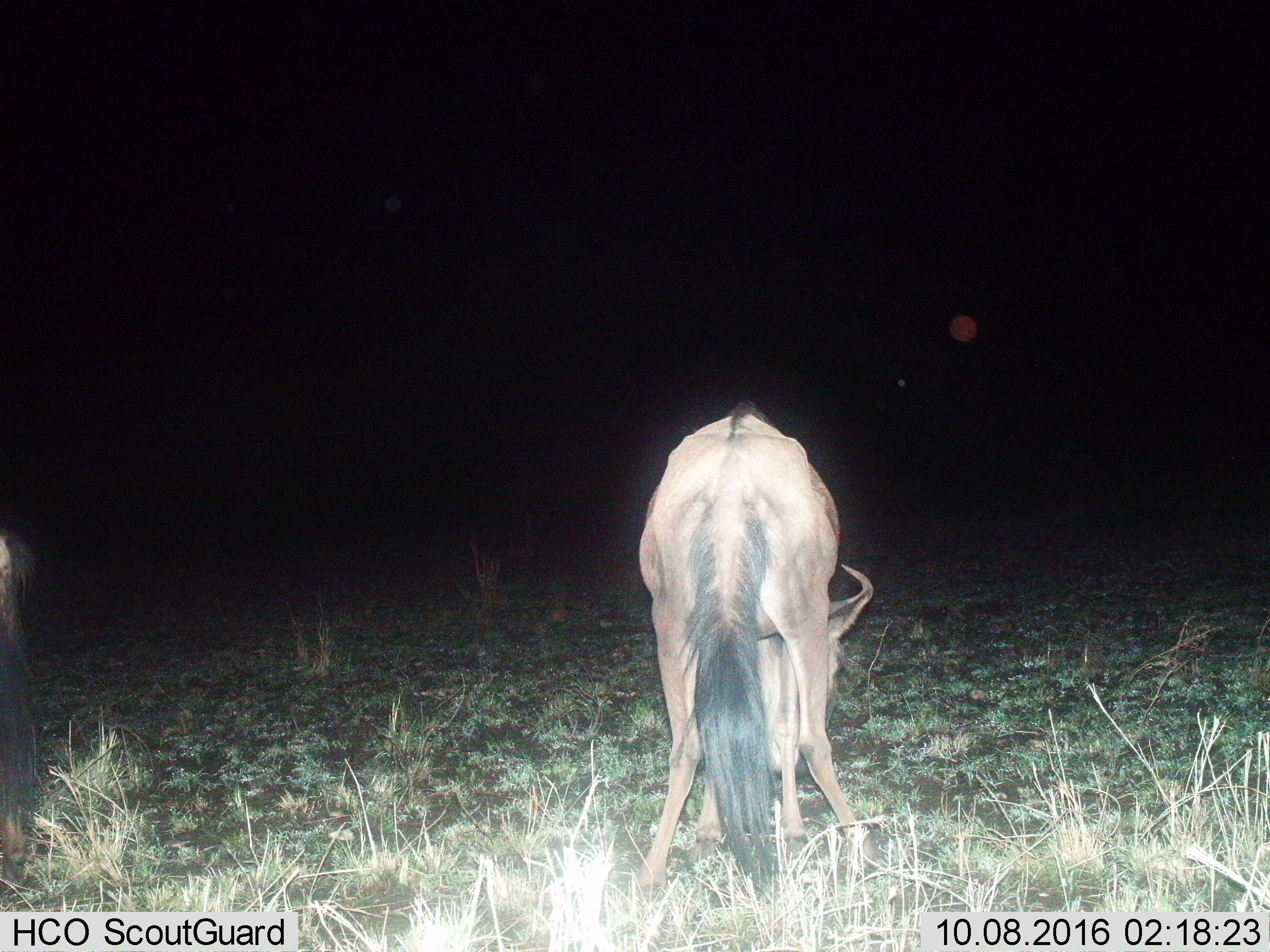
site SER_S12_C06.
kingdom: Animalia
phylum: Chordata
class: Mammalia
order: Artiodactyla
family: Bovidae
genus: Connochaetes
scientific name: Connochaetes taurinus taurinus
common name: blue wildebeest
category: wildebeestblue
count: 2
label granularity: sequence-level